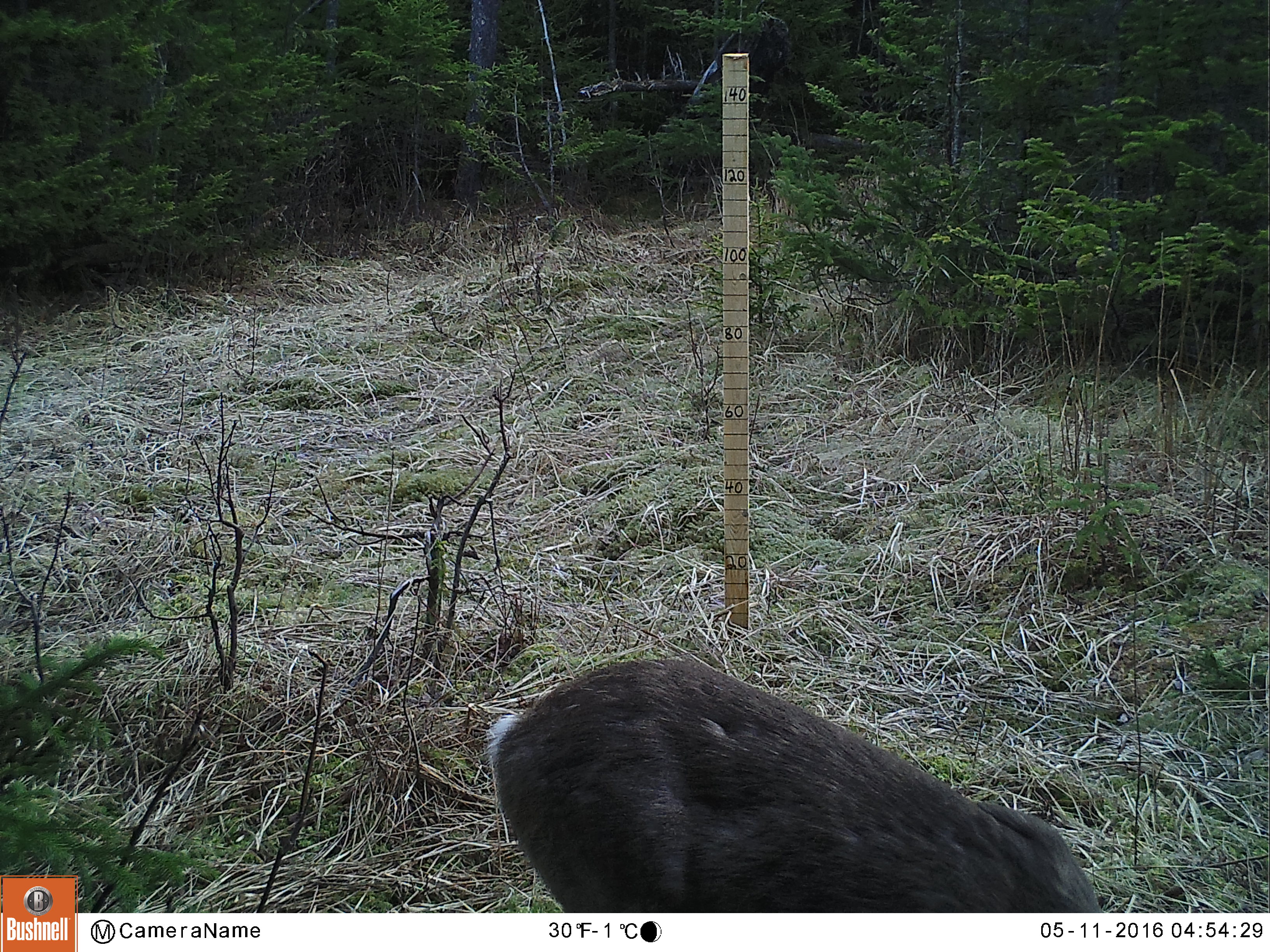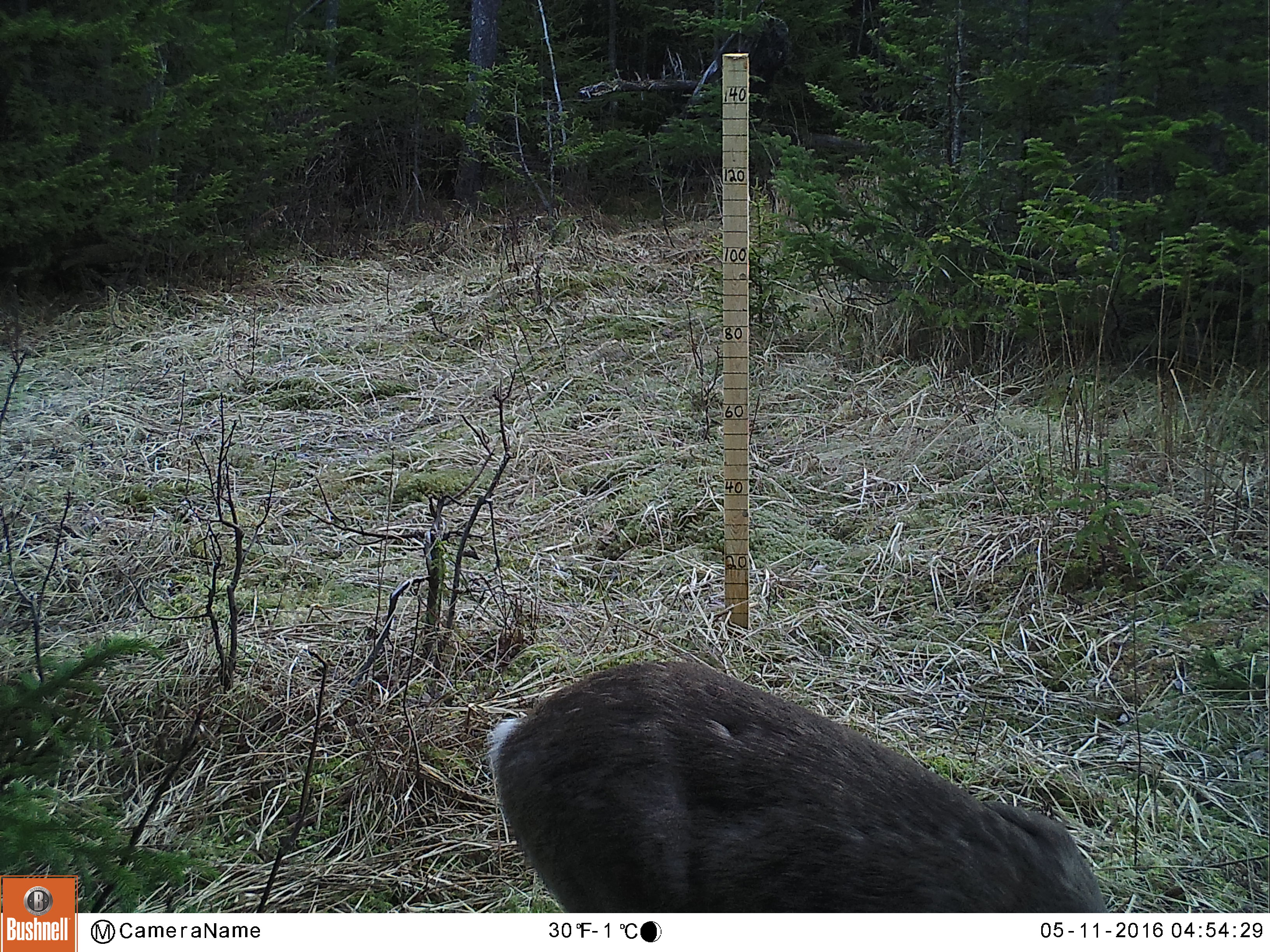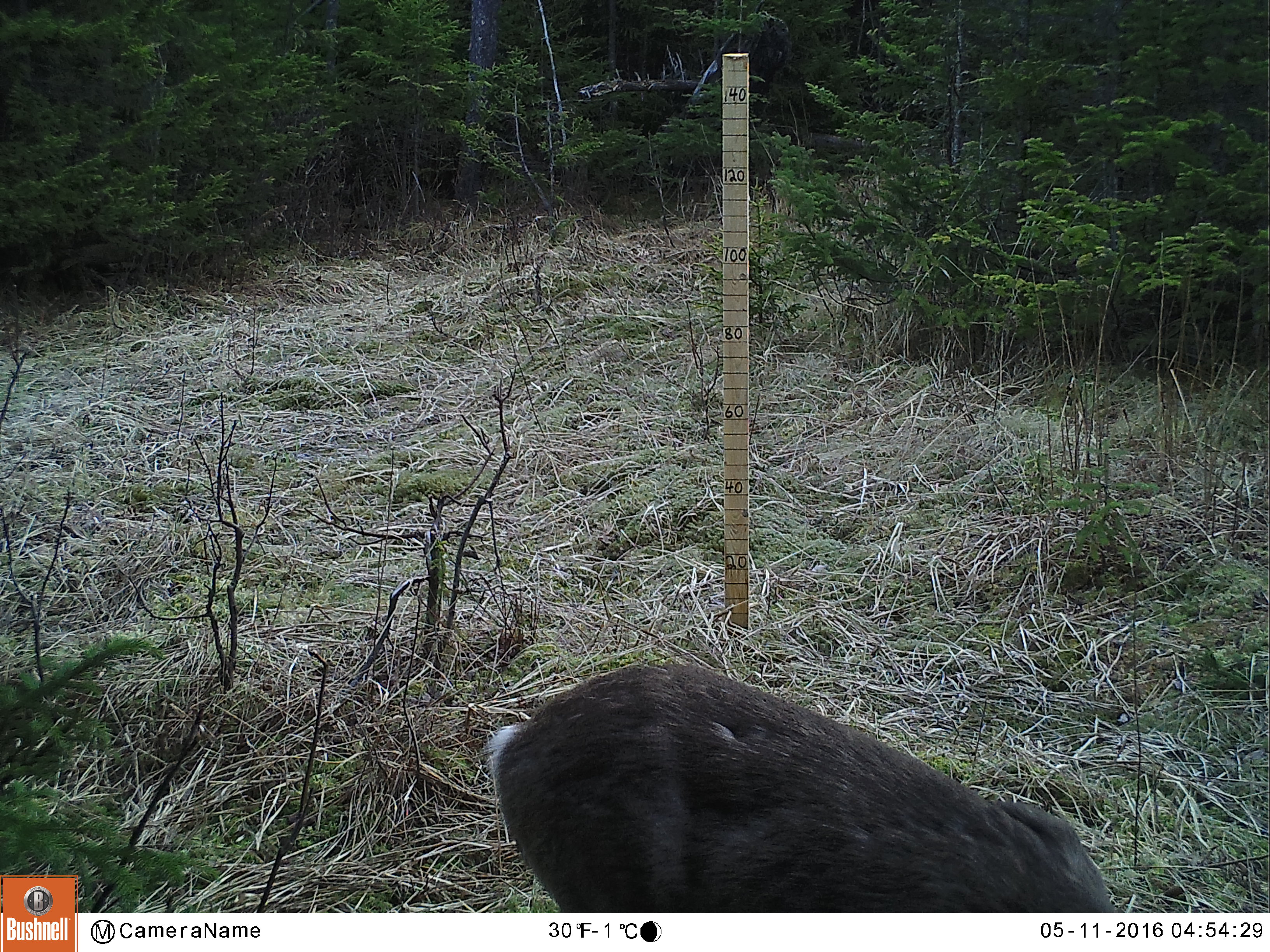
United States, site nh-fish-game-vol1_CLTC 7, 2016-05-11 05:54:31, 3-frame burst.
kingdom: Animalia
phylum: Chordata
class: Mammalia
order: Artiodactyla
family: Cervidae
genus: Odocoileus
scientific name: Odocoileus virginianus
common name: white-tailed deer